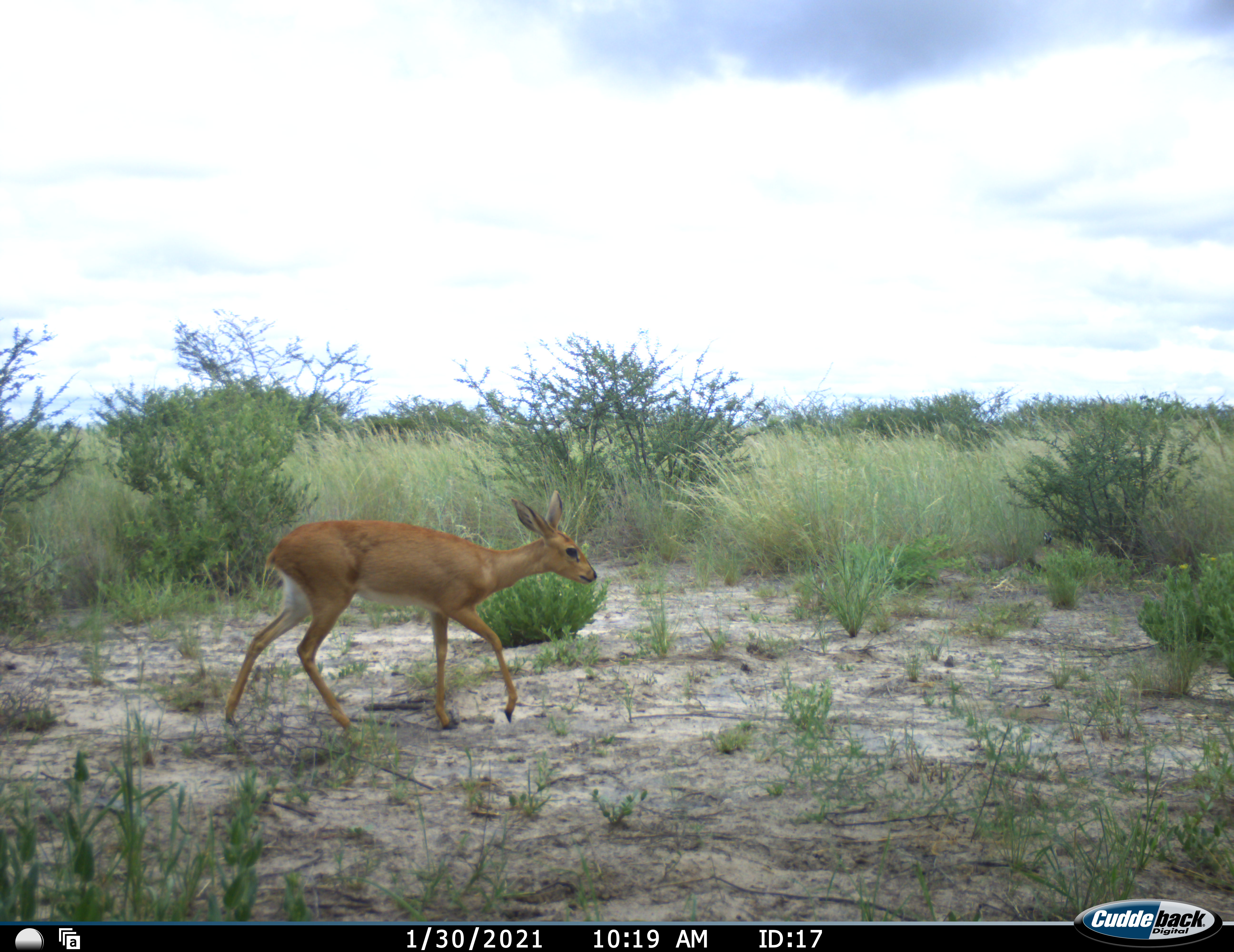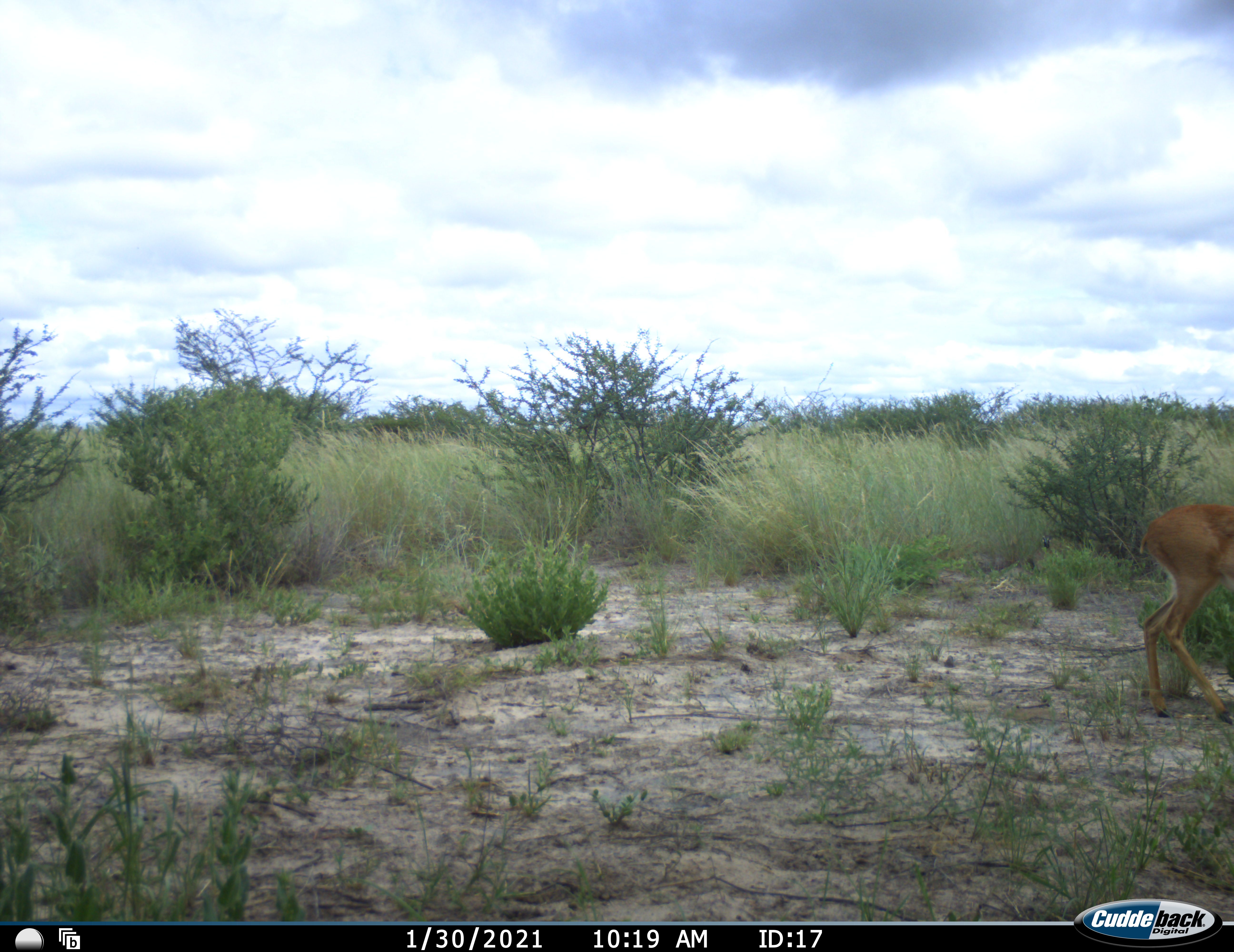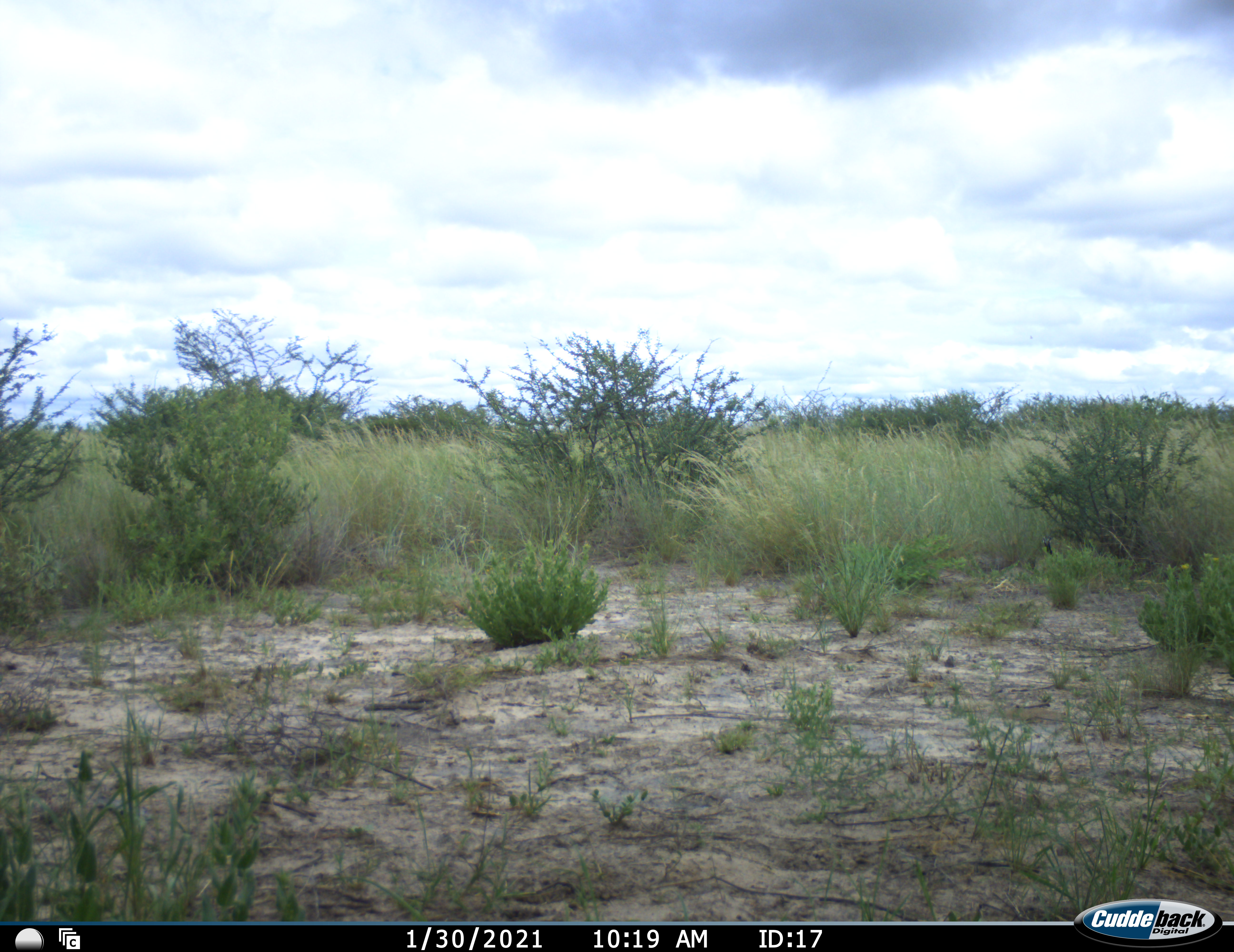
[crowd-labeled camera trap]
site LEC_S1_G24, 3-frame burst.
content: unidentified animal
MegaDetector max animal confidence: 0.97